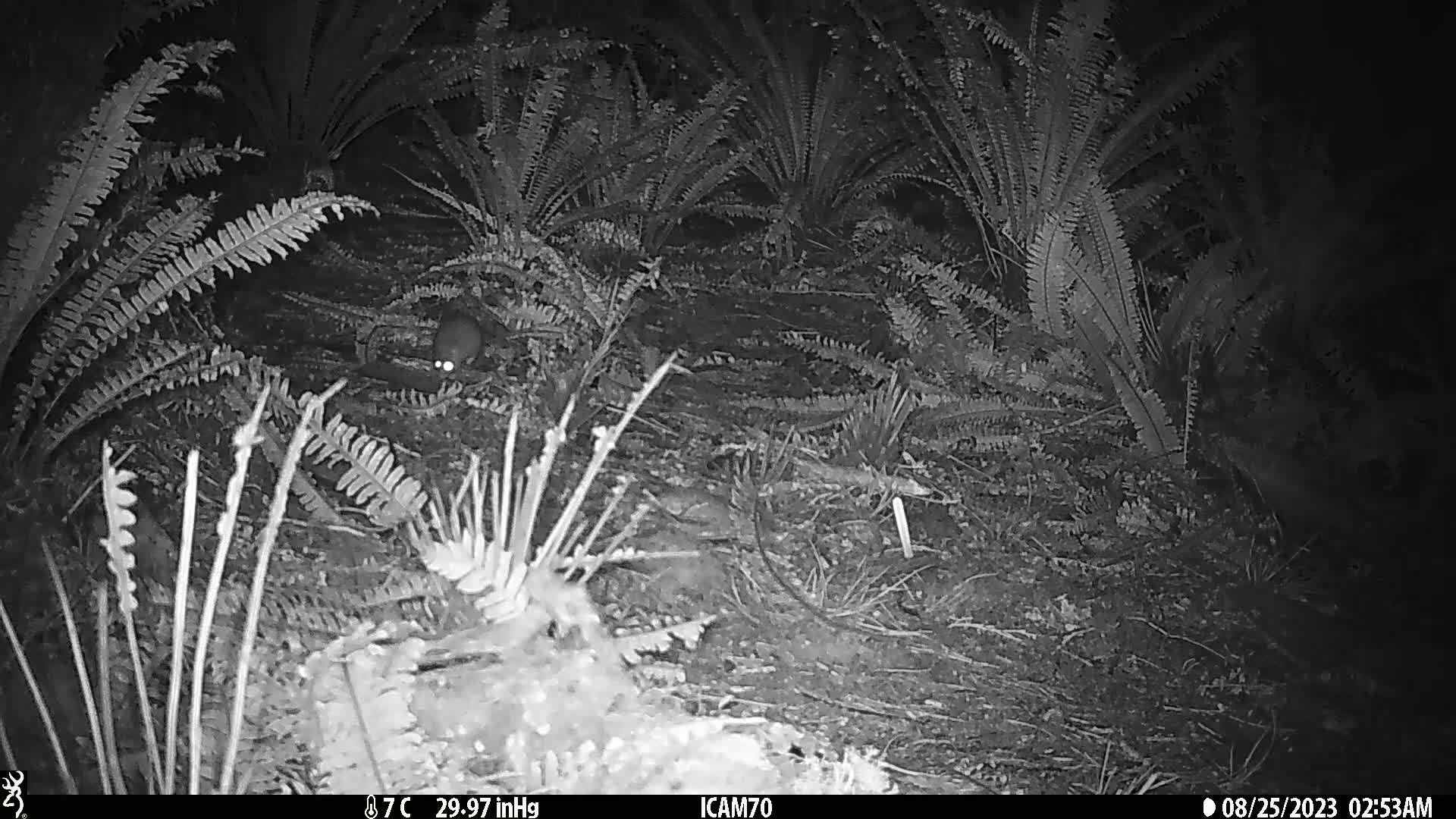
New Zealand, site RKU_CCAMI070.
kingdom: Animalia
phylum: Chordata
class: Mammalia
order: Rodentia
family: Muridae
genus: Rattus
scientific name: Rattus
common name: rat